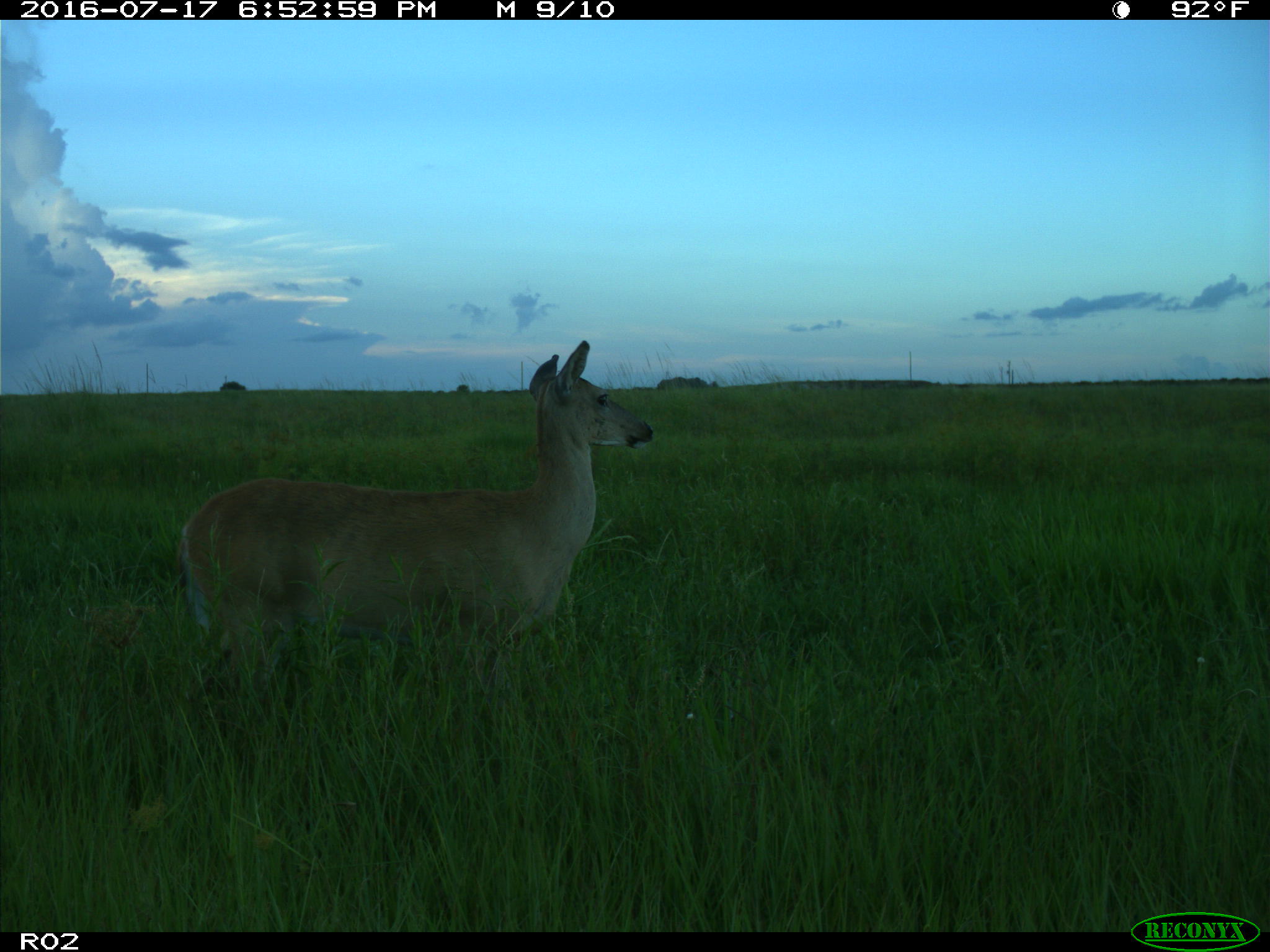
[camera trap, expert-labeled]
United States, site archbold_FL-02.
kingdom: Animalia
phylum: Chordata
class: Mammalia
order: Artiodactyla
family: Cervidae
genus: Odocoileus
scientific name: Odocoileus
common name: deer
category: unidentified deer